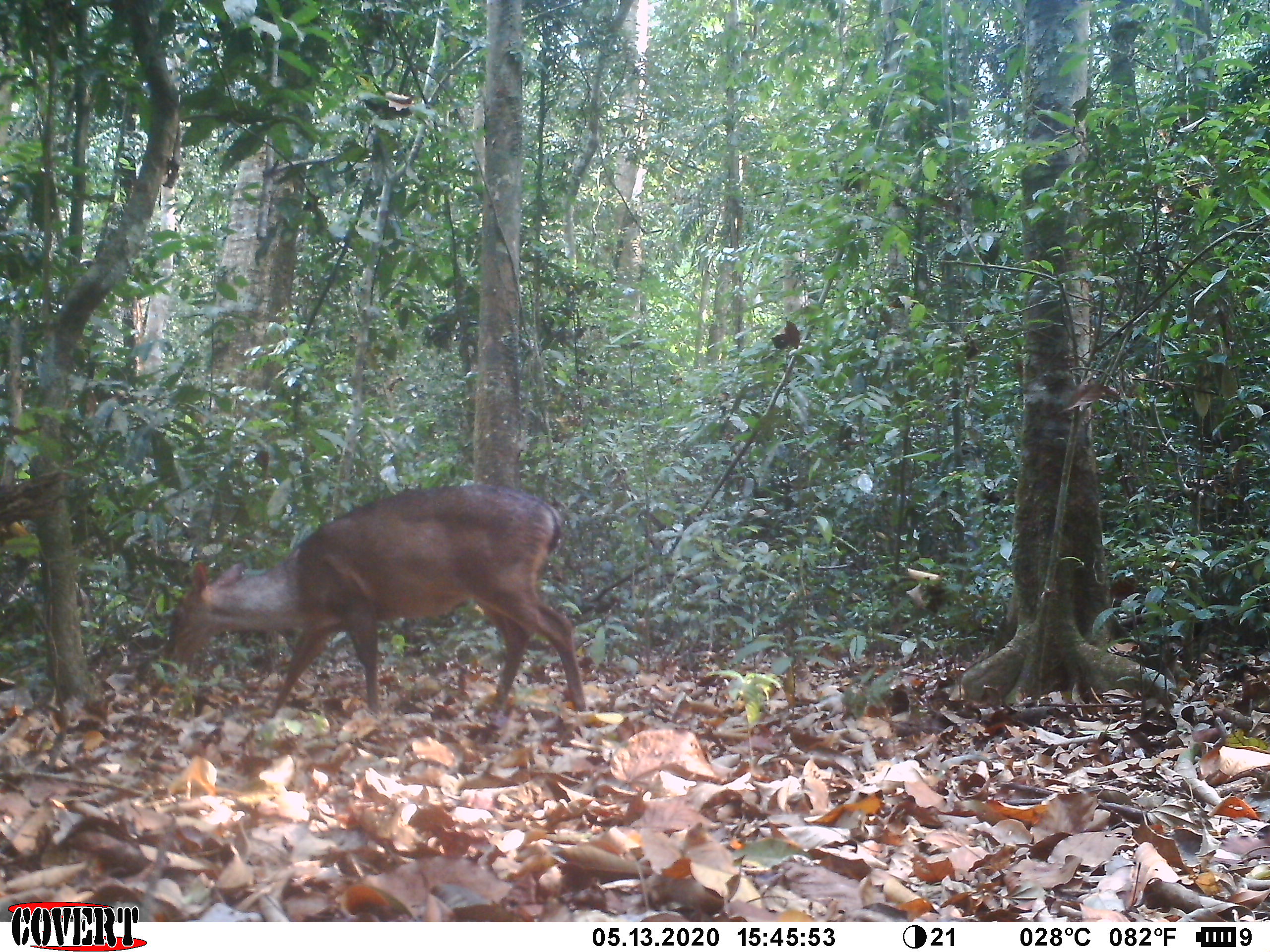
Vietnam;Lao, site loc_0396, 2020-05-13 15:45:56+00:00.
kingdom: Animalia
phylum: Chordata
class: Mammalia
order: Artiodactyla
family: Cervidae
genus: Muntiacus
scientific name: Muntiacus vuquangensis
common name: large-antlered muntjac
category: large antlered muntjac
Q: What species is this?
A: Large antlered muntjac (large-antlered muntjac) (Muntiacus vuquangensis).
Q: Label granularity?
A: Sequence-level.